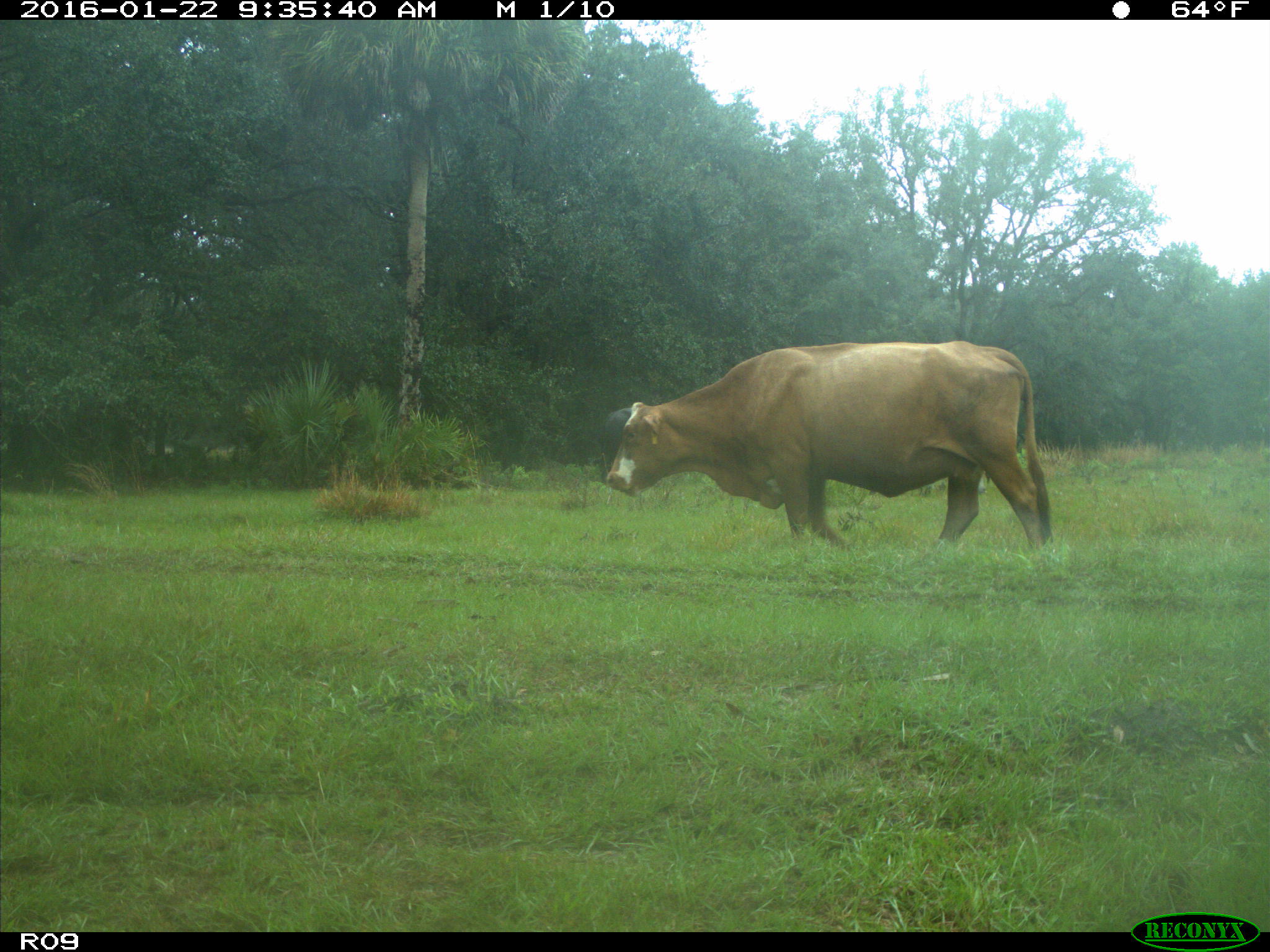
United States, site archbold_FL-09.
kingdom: Animalia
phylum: Chordata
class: Mammalia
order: Artiodactyla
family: Bovidae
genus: Bos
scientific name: Bos taurus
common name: domestic cow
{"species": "Bos taurus (domestic cow)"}